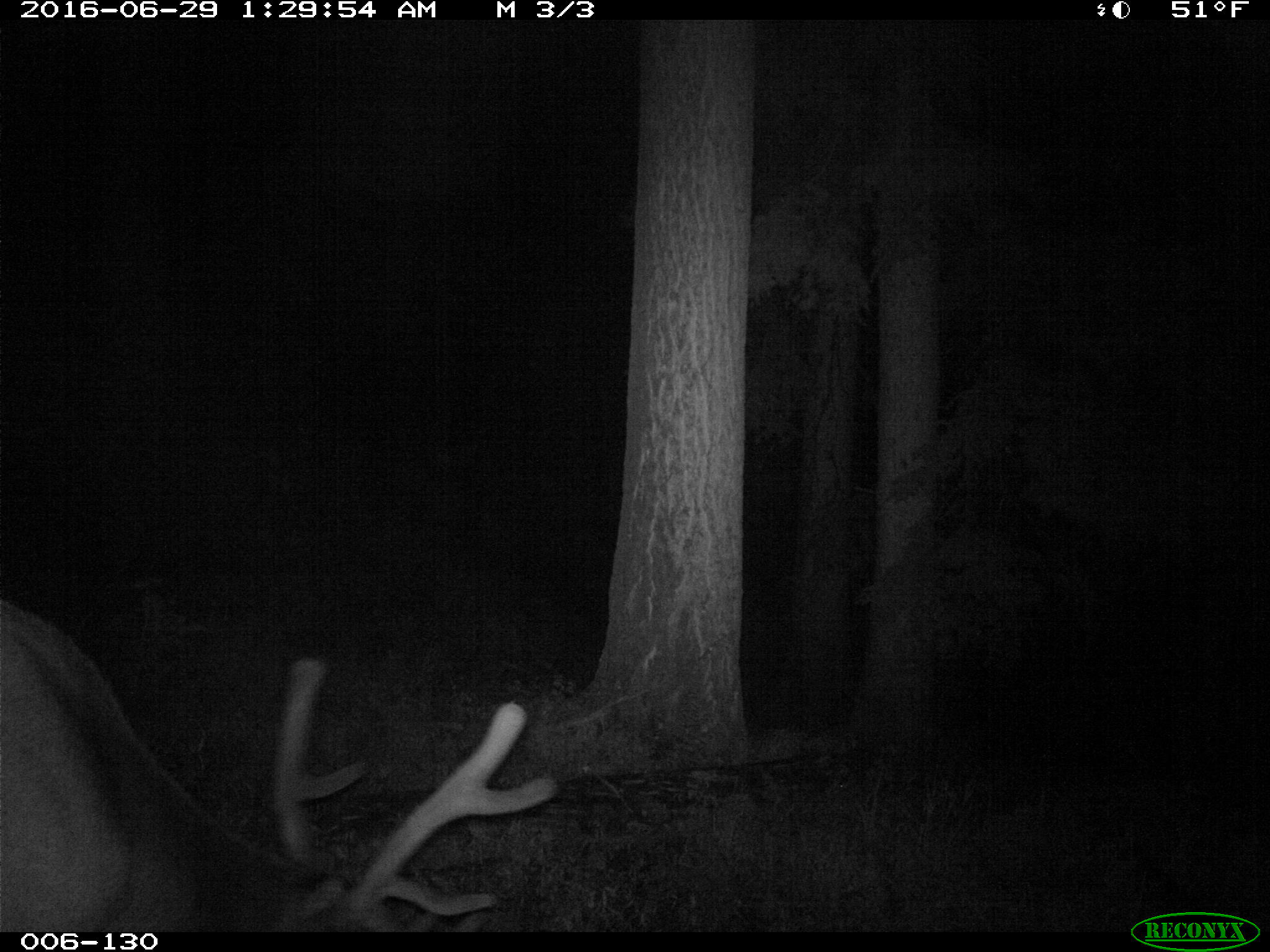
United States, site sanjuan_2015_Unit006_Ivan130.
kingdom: Animalia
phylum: Chordata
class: Mammalia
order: Artiodactyla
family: Cervidae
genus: Cervus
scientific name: Cervus elaphus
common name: red deer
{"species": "Cervus elaphus (red deer)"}